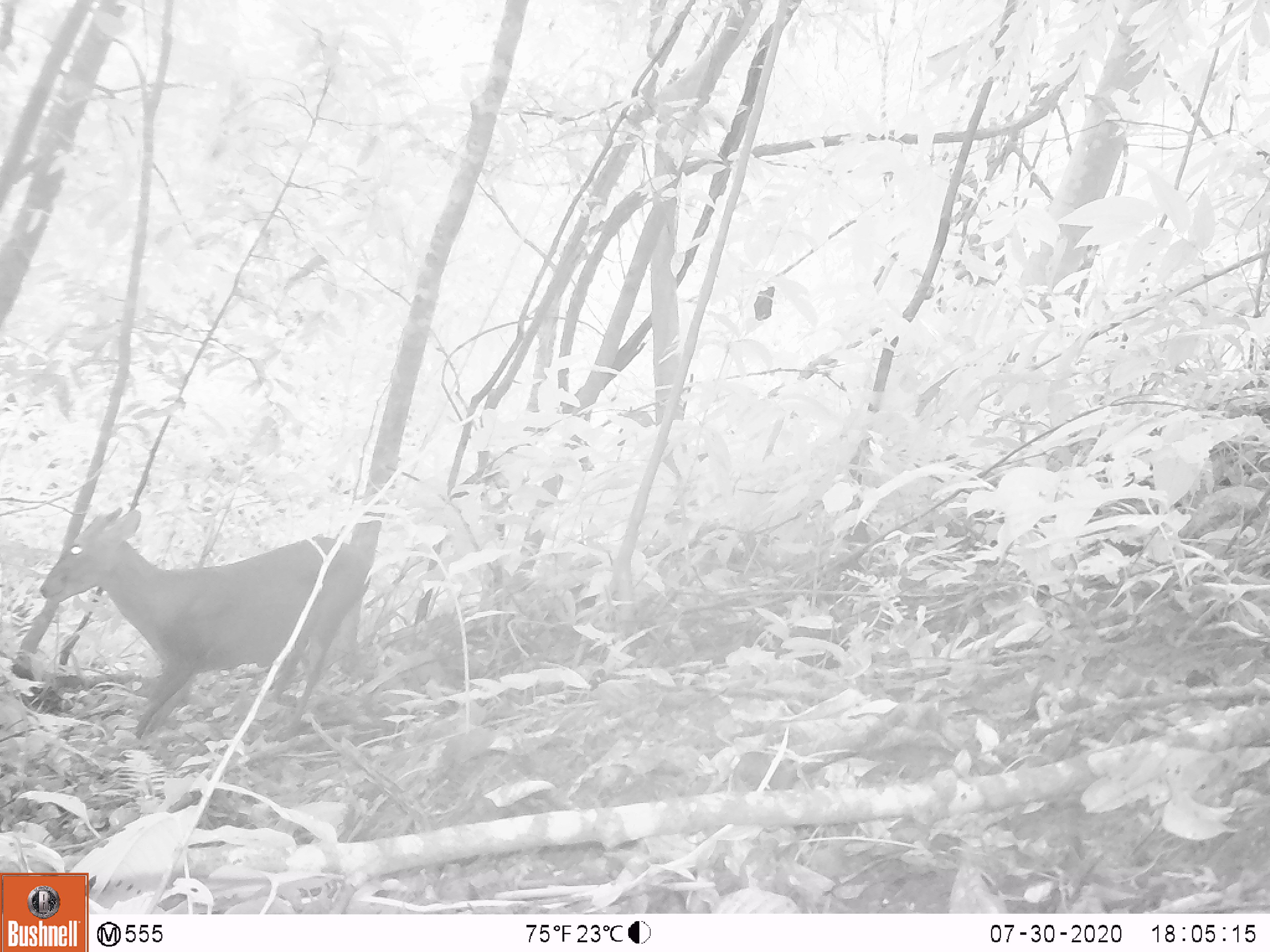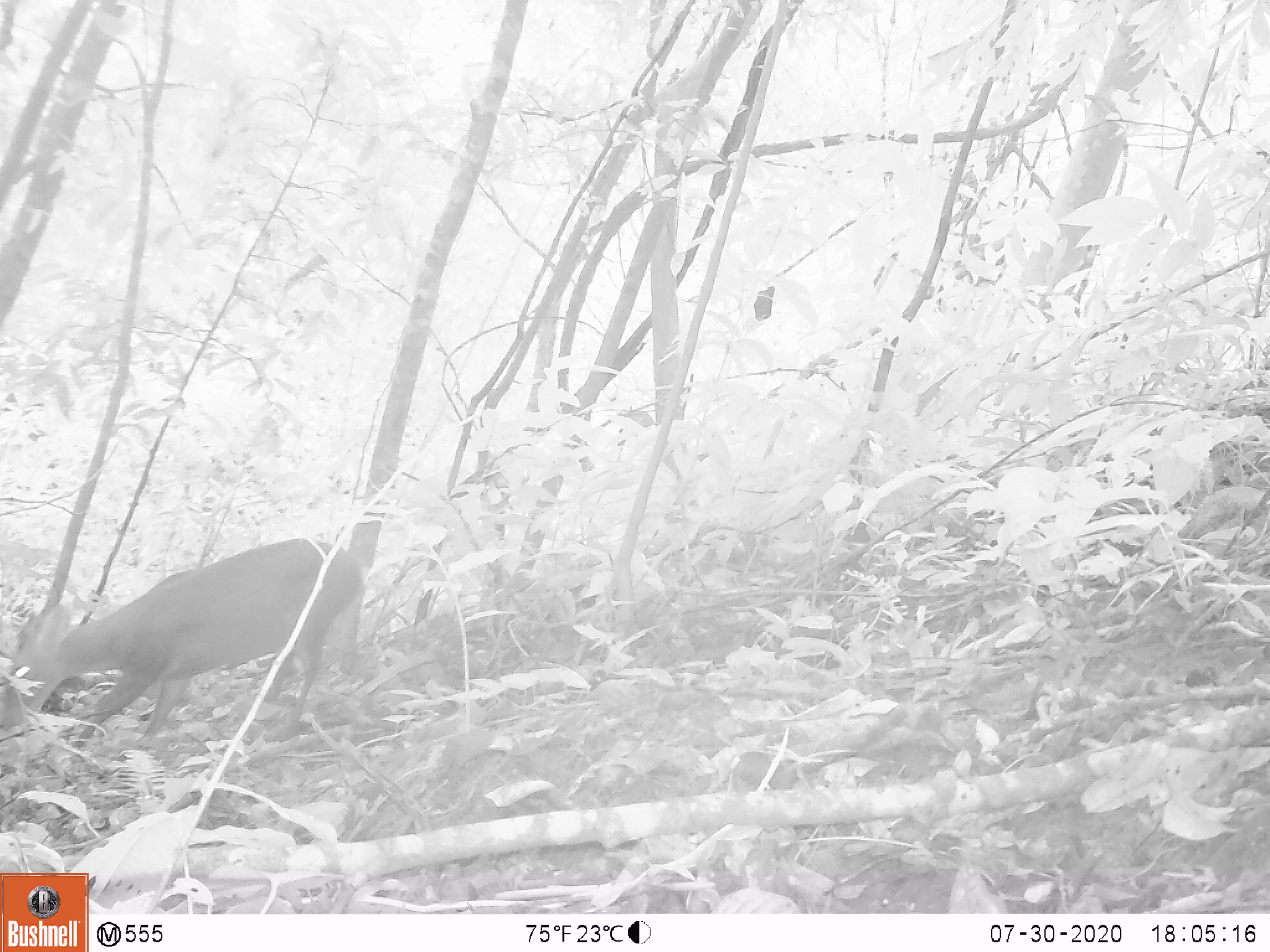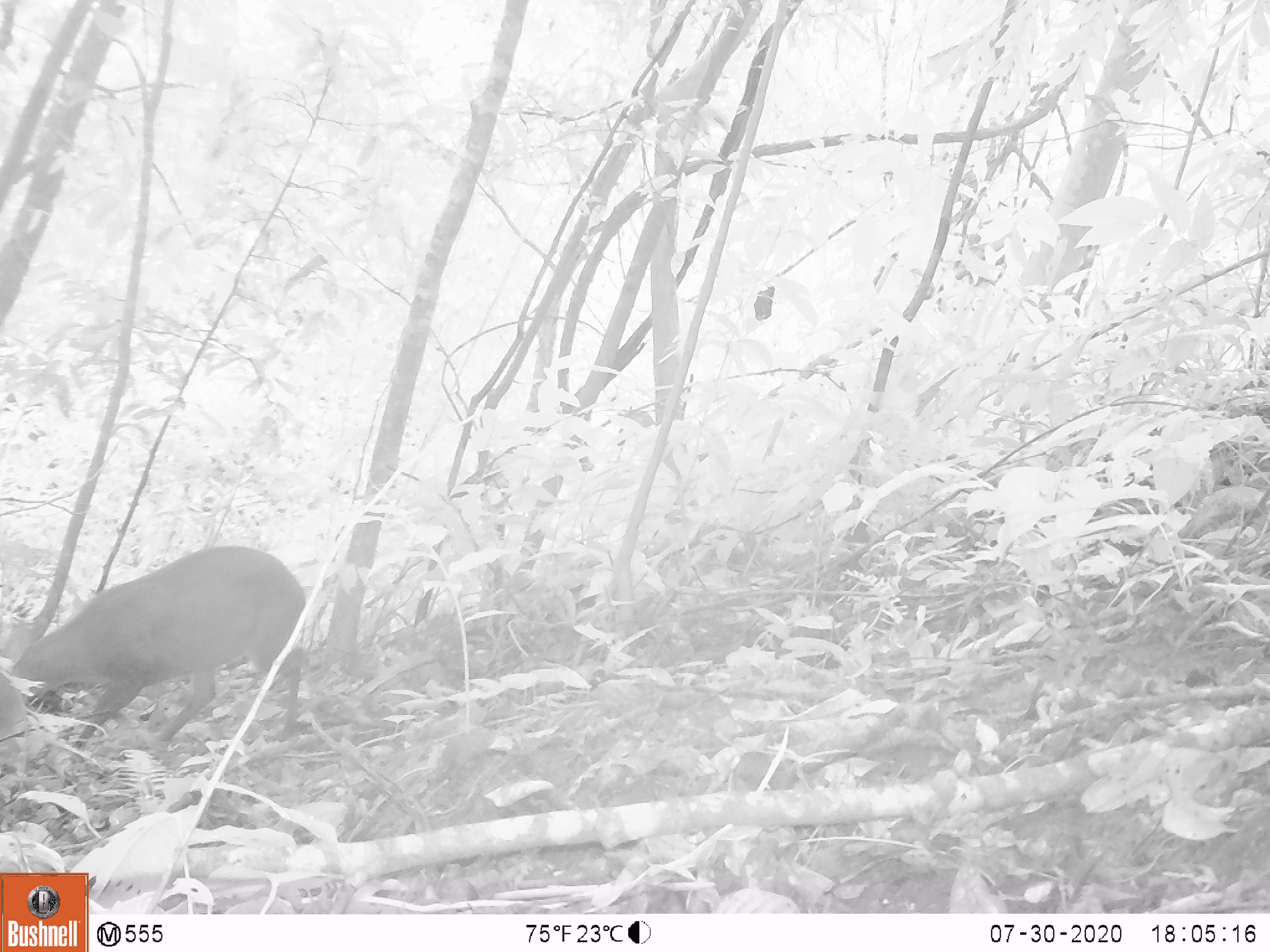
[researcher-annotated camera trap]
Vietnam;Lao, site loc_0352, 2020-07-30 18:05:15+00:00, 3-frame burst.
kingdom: Animalia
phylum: Chordata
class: Mammalia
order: Artiodactyla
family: Cervidae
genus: Muntiacus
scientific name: Muntiacus rooseveltorum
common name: roosevelt's muntjac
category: roosevelts muntjac group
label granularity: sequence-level